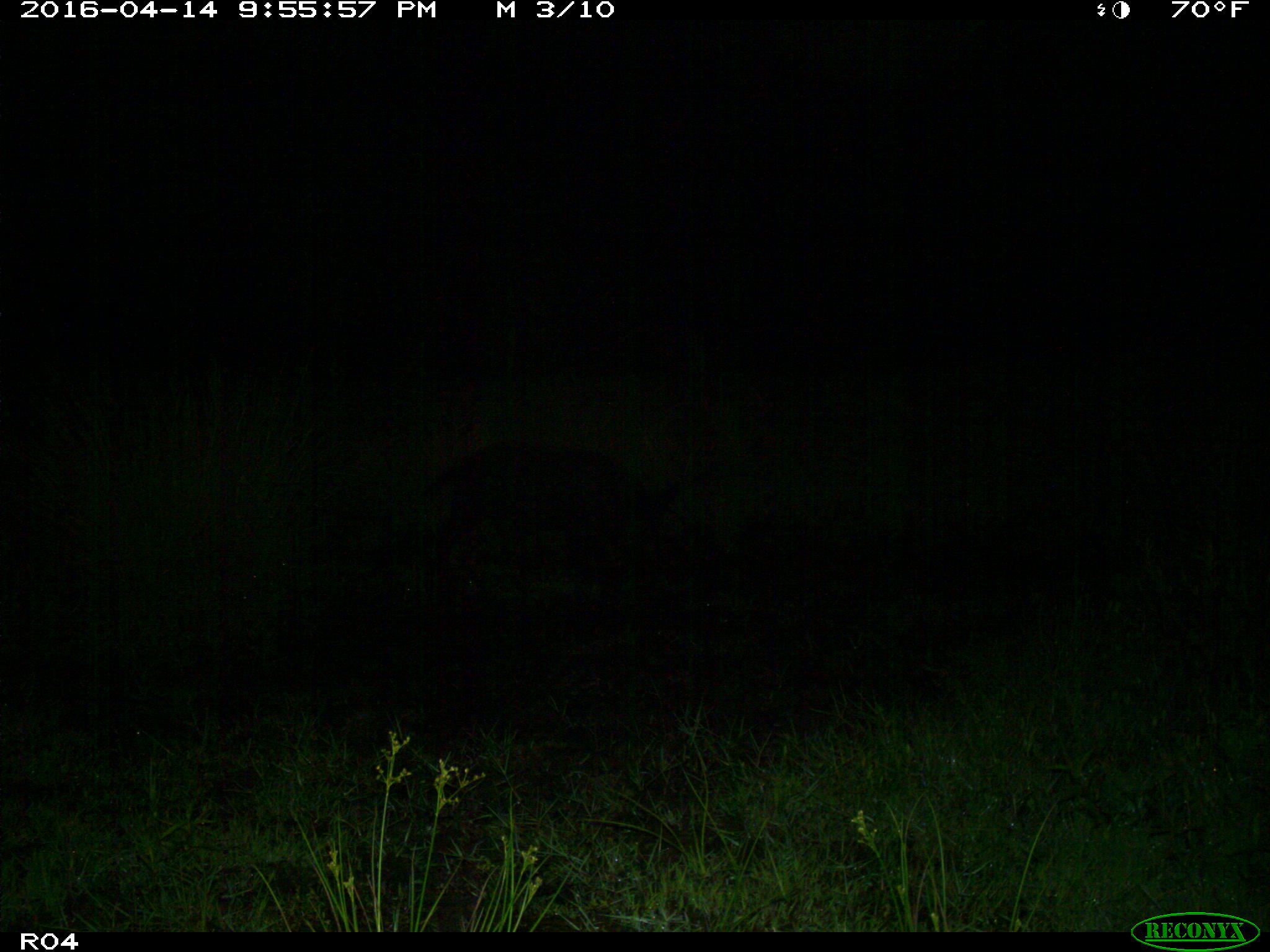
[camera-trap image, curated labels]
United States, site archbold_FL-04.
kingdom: Animalia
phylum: Chordata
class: Mammalia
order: Artiodactyla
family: Suidae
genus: Sus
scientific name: Sus scrofa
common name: wild boar